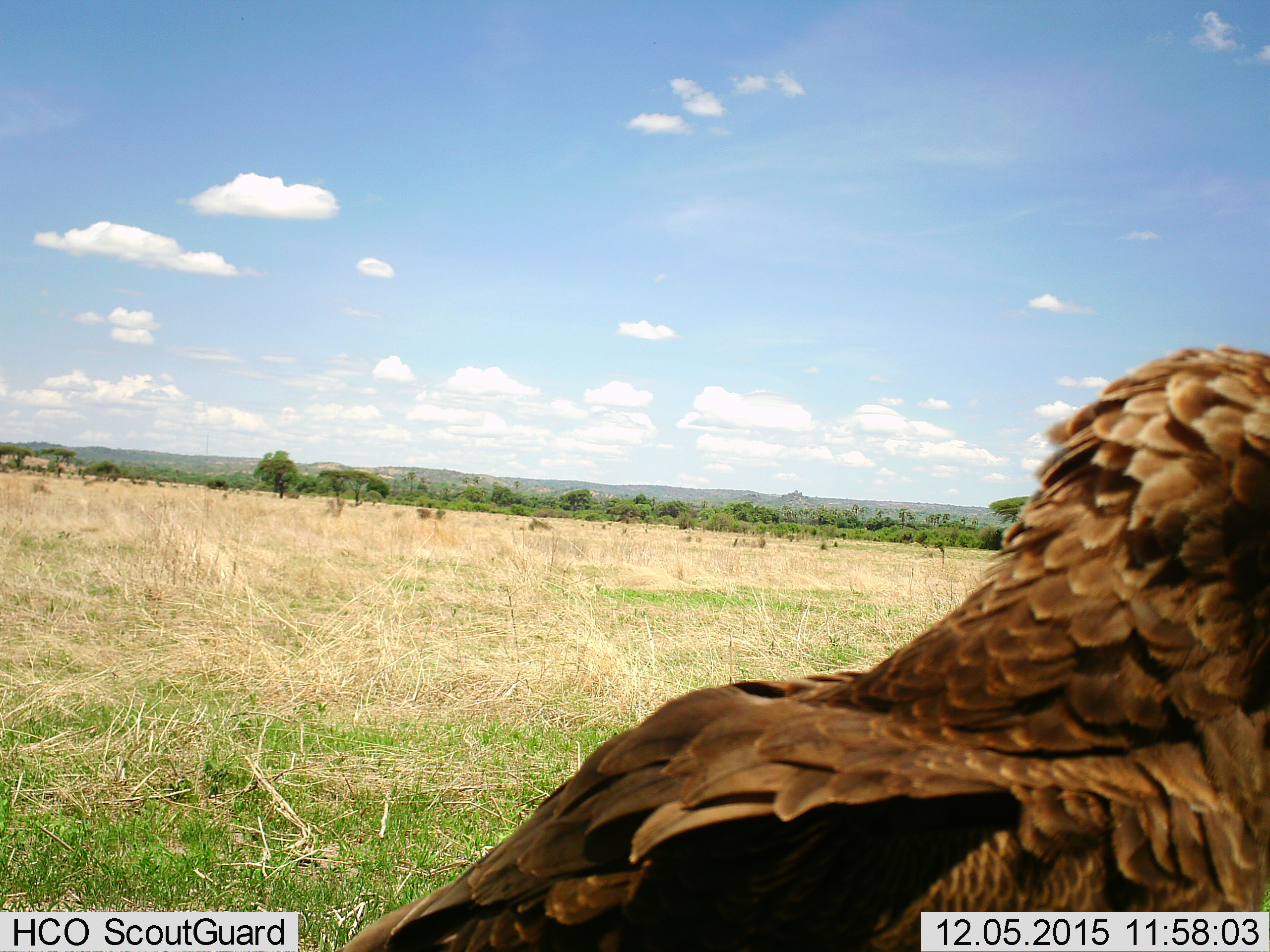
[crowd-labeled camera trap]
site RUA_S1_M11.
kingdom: Animalia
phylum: Chordata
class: Aves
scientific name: Aves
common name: bird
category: birdother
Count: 1.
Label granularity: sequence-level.